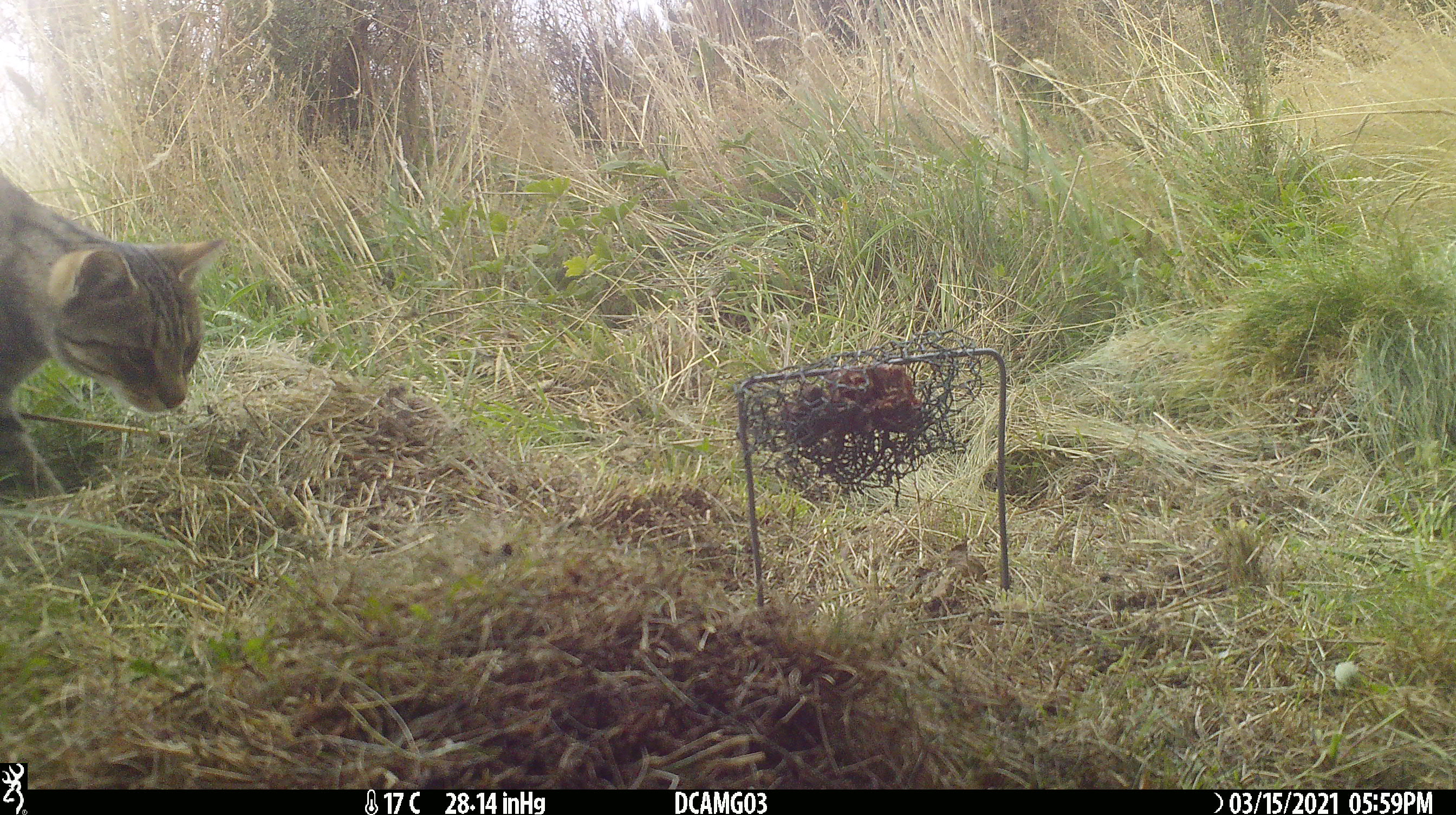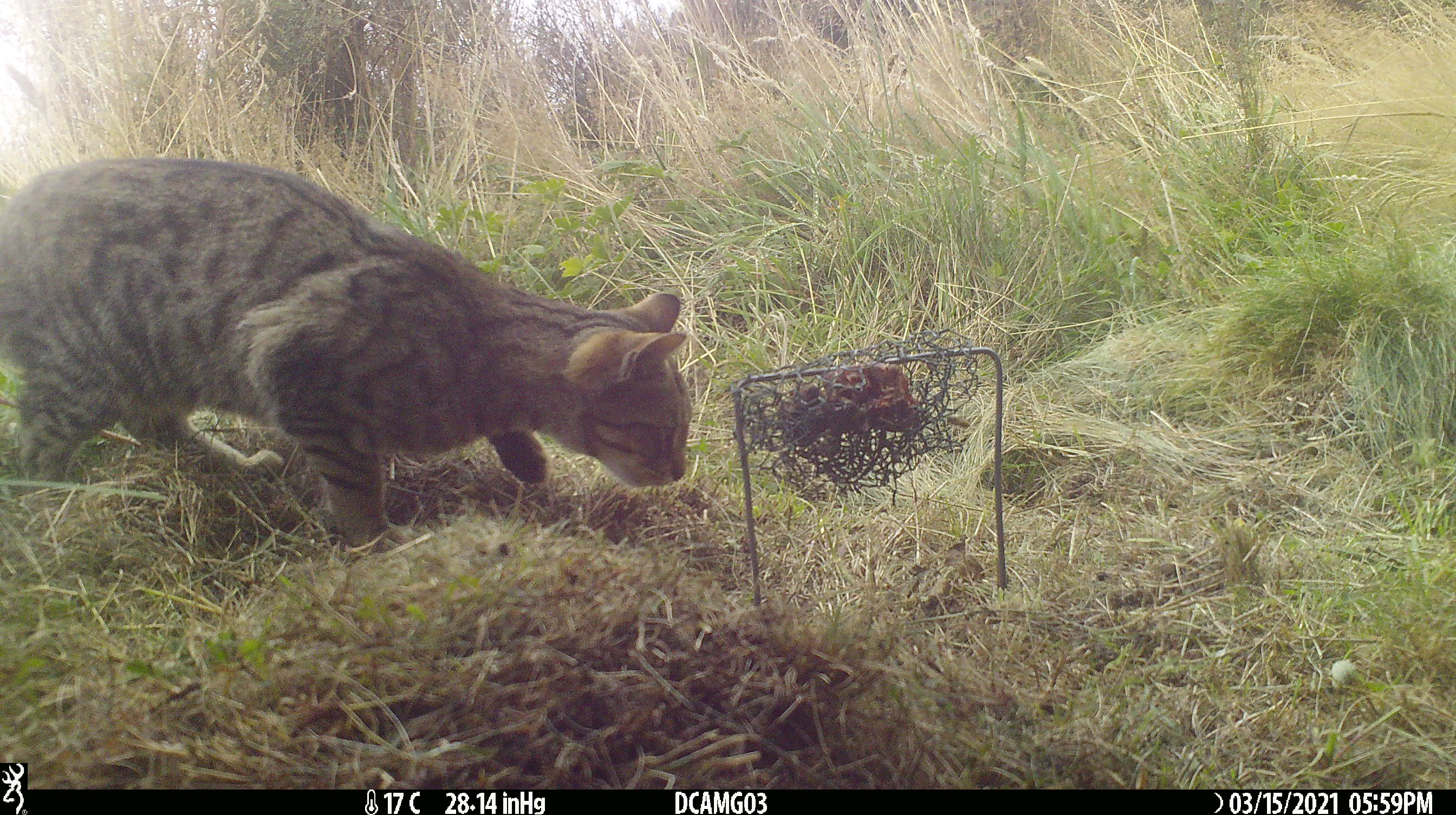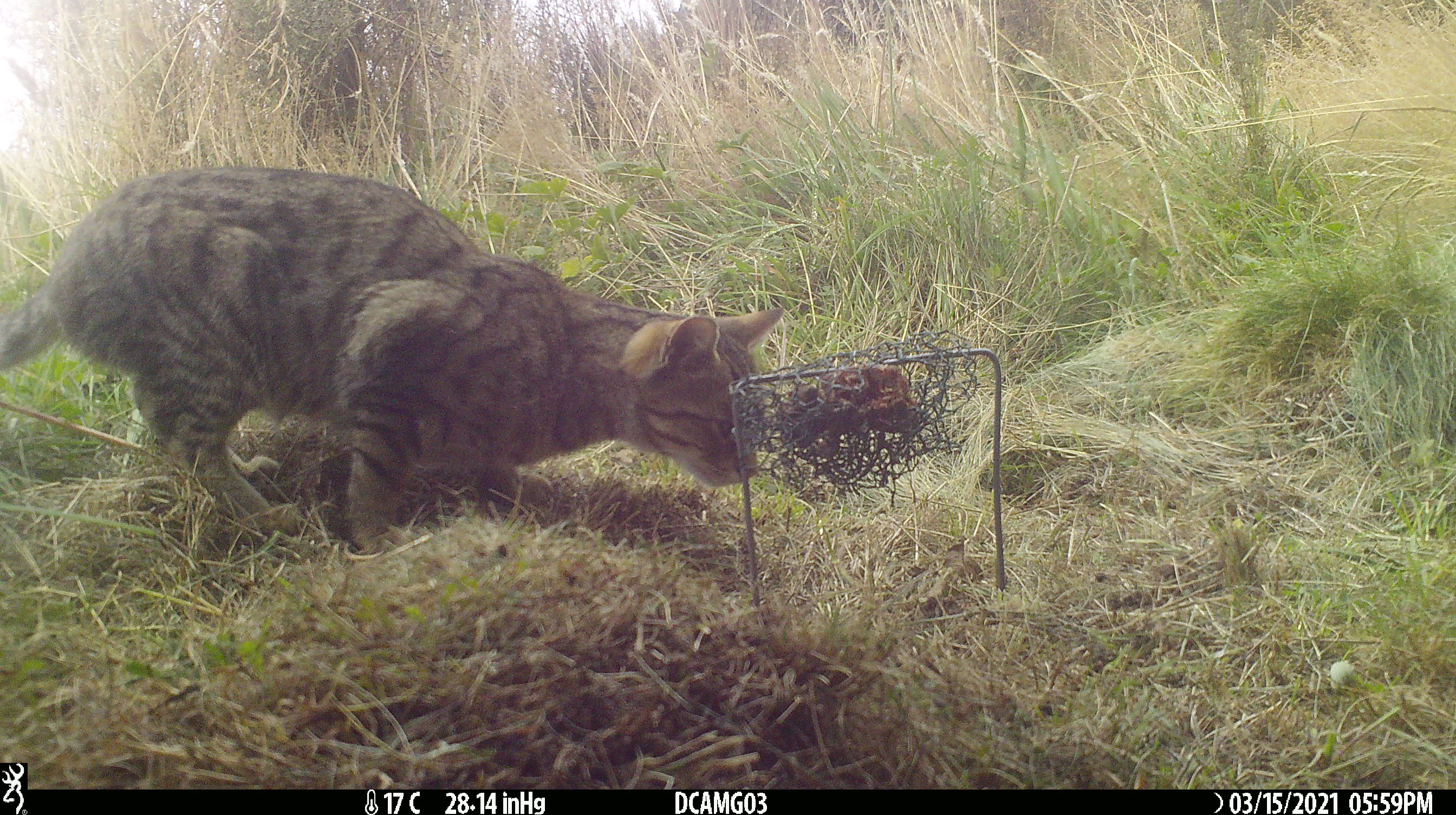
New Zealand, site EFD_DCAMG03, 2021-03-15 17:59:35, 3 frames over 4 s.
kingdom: Animalia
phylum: Chordata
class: Mammalia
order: Carnivora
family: Felidae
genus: Felis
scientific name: Felis catus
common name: domestic cat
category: cat